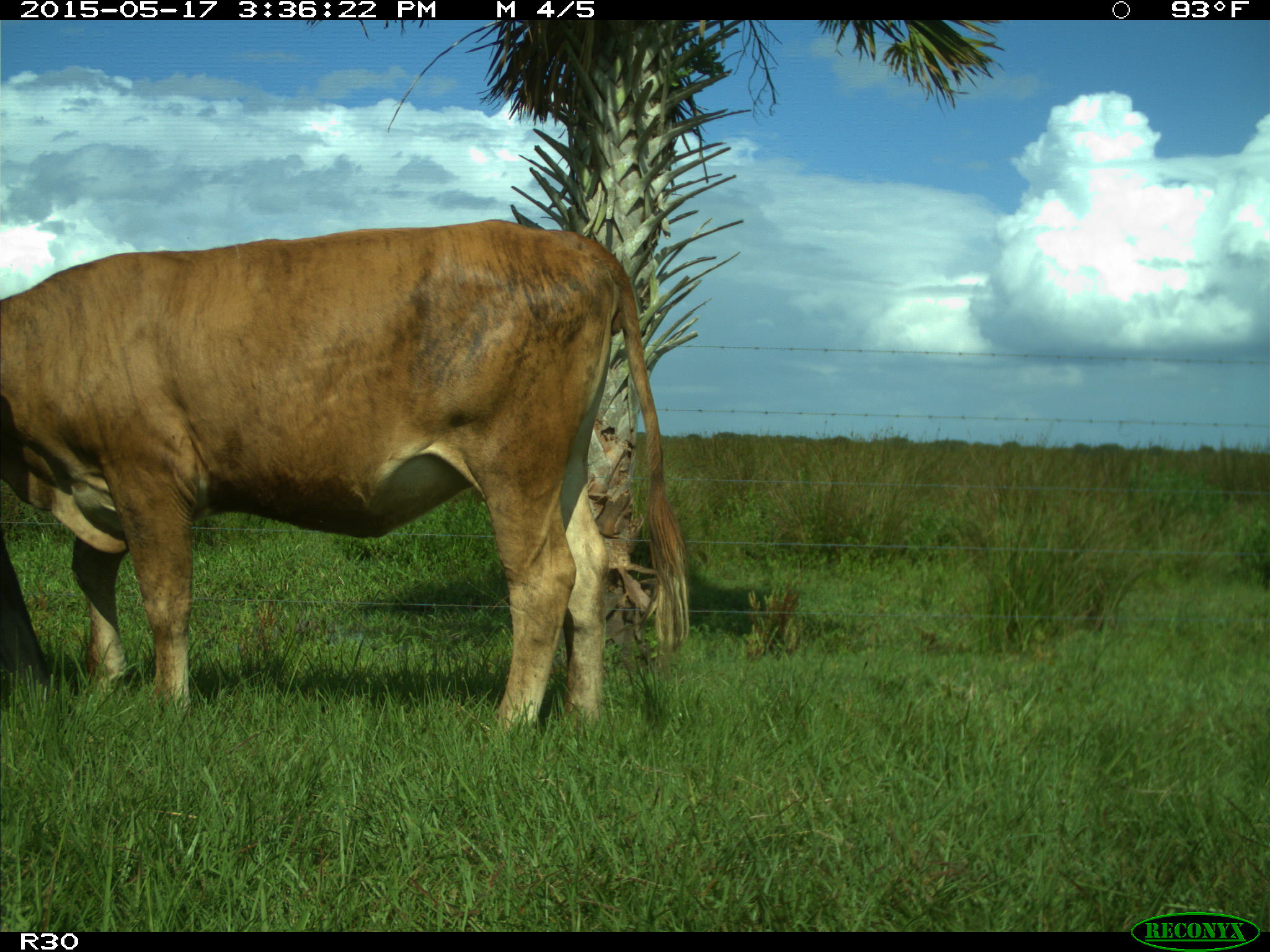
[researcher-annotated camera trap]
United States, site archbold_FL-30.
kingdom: Animalia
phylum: Chordata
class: Mammalia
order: Artiodactyla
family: Bovidae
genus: Bos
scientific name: Bos taurus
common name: domestic cow